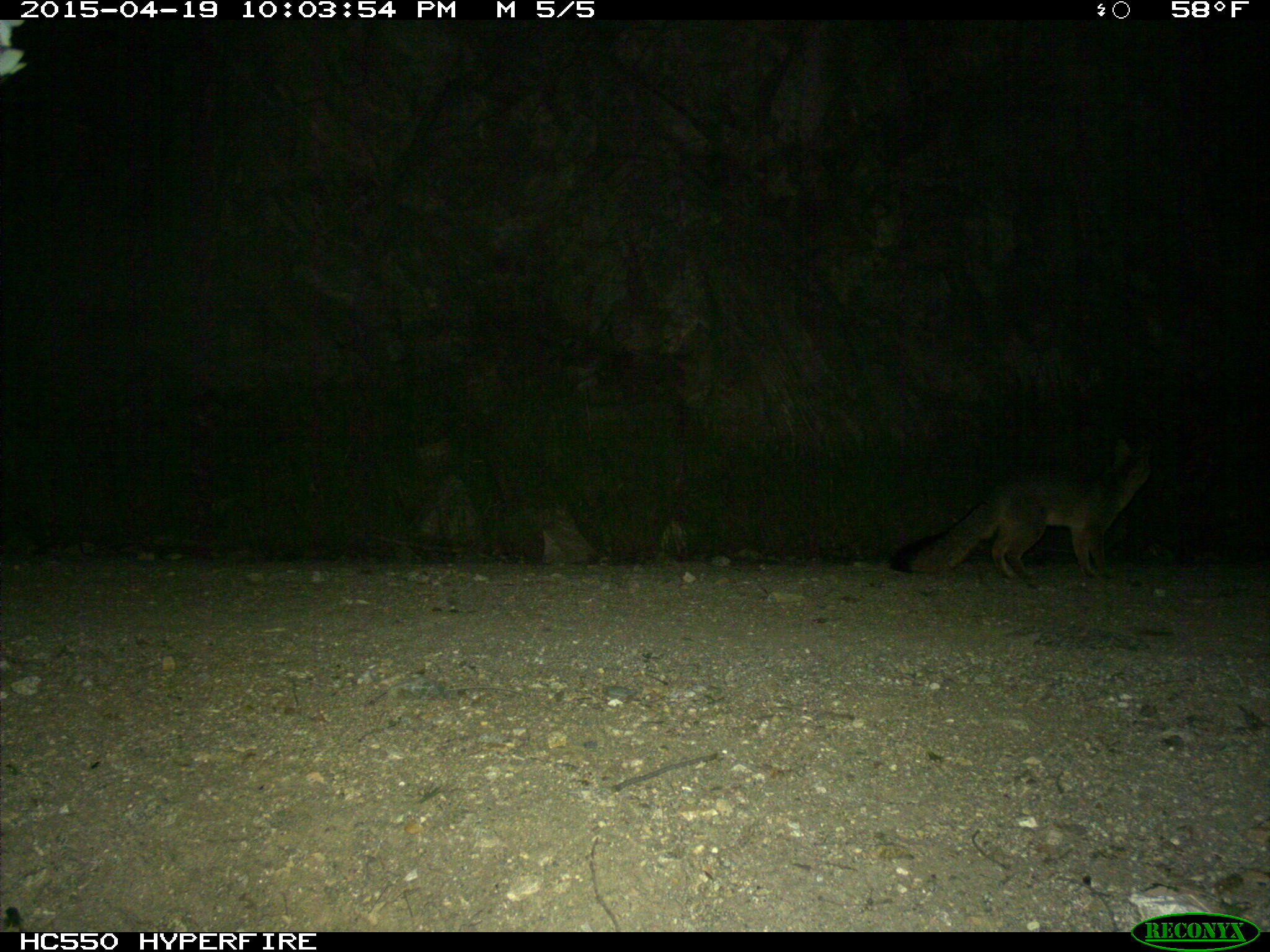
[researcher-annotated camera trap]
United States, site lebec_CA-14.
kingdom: Animalia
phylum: Chordata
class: Mammalia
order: Carnivora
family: Canidae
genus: Urocyon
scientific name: Urocyon cinereoargenteus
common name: gray fox